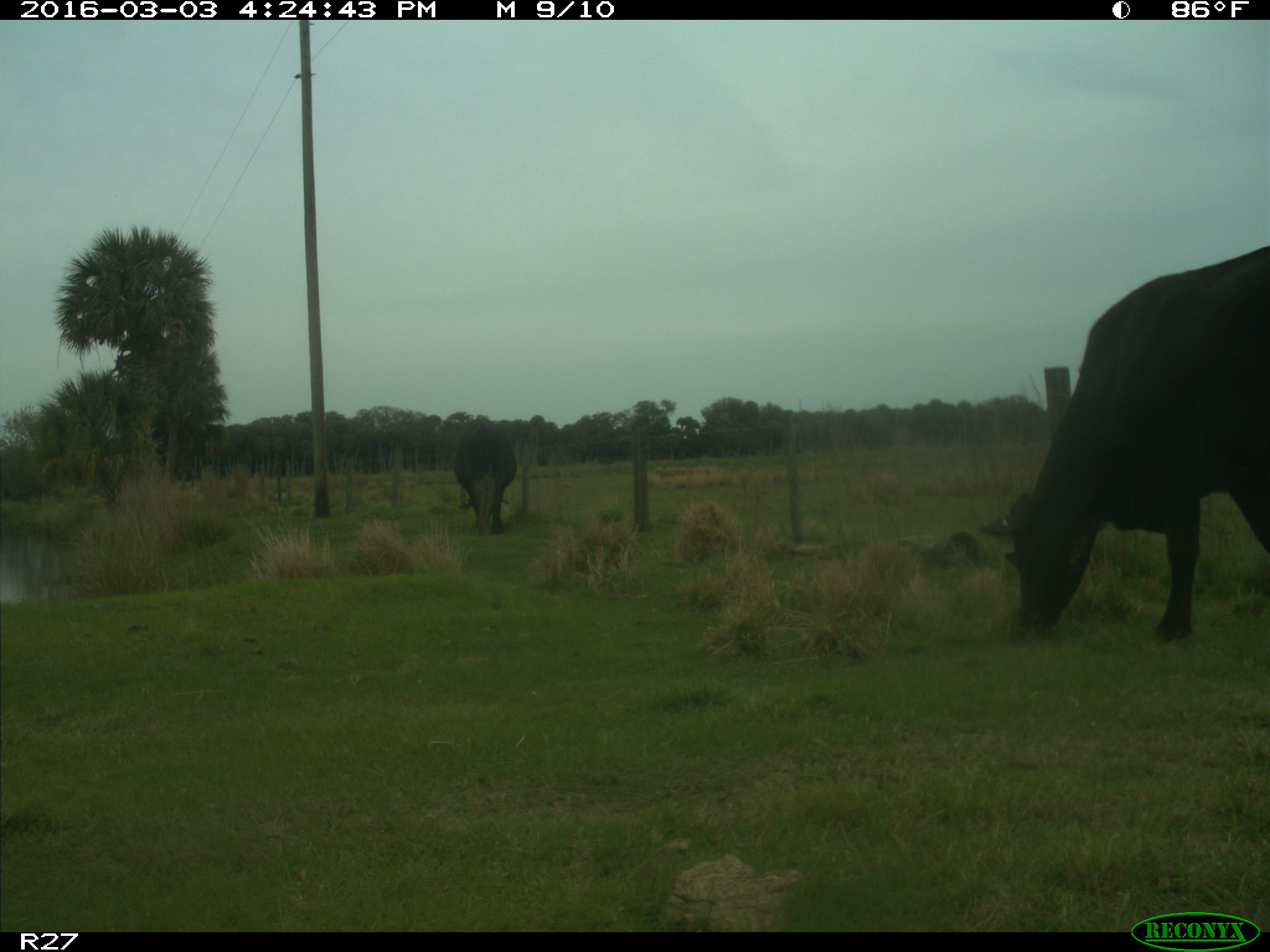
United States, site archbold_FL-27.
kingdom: Animalia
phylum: Chordata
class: Mammalia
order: Artiodactyla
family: Bovidae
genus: Bos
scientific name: Bos taurus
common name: domestic cow